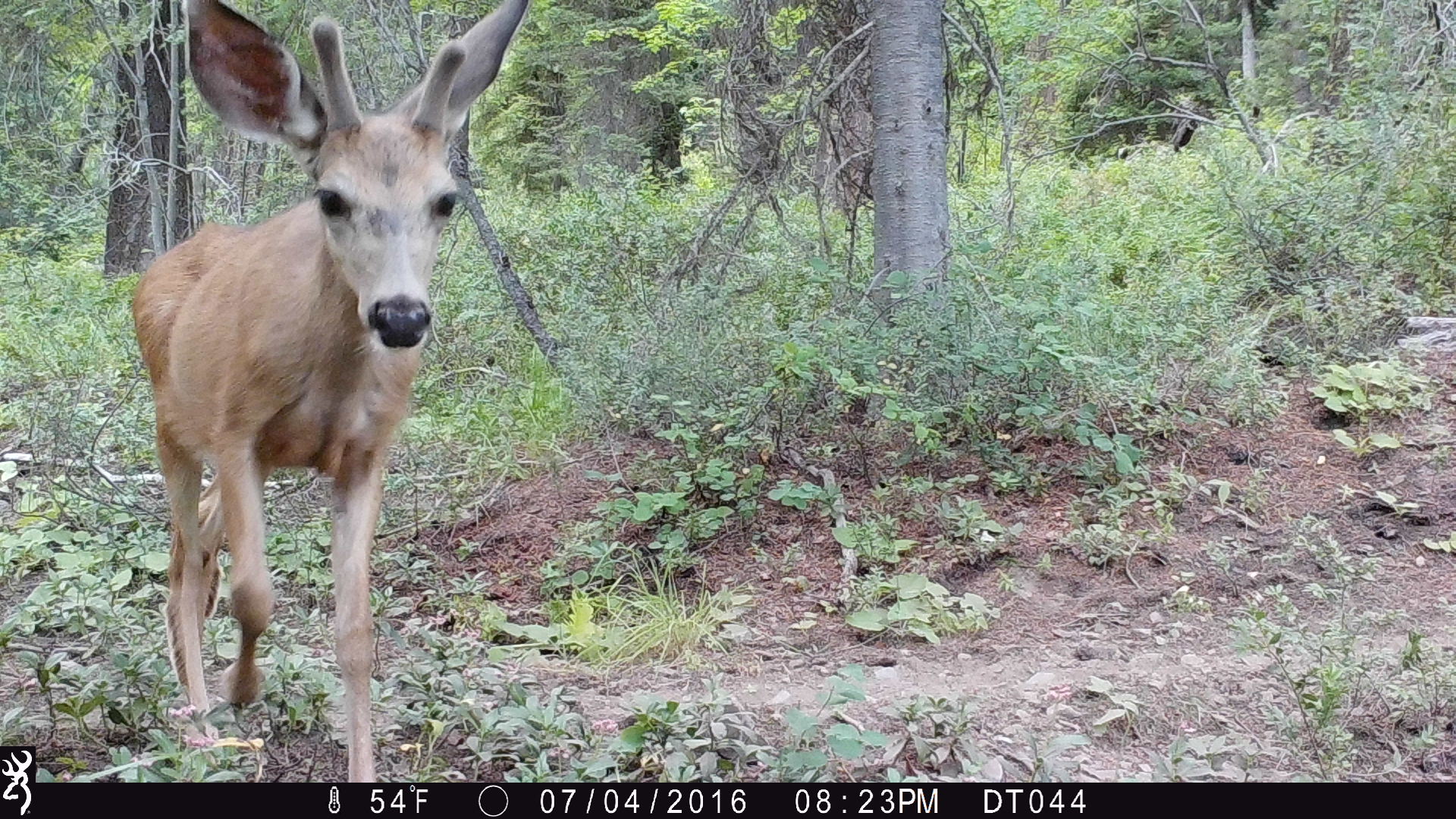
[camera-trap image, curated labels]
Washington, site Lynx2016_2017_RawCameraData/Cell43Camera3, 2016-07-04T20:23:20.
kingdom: Animalia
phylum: Chordata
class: Mammalia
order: Artiodactyla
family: Cervidae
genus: Odocoileus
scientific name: Odocoileus hemionus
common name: mule deer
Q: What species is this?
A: Odocoileus hemionus (mule deer).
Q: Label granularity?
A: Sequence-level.